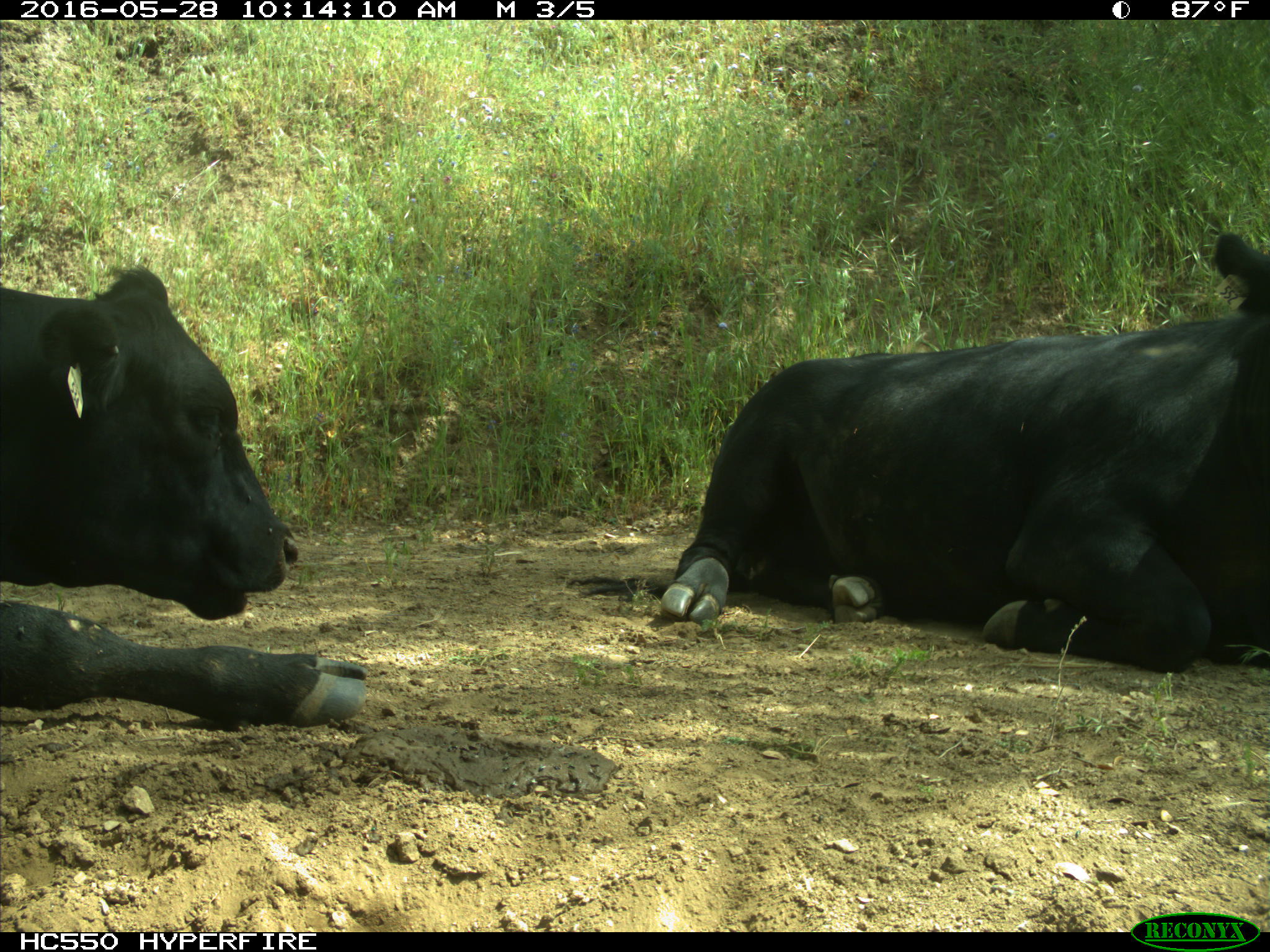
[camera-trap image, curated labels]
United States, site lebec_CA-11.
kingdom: Animalia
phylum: Chordata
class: Mammalia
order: Artiodactyla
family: Bovidae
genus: Bos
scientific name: Bos taurus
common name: domestic cow